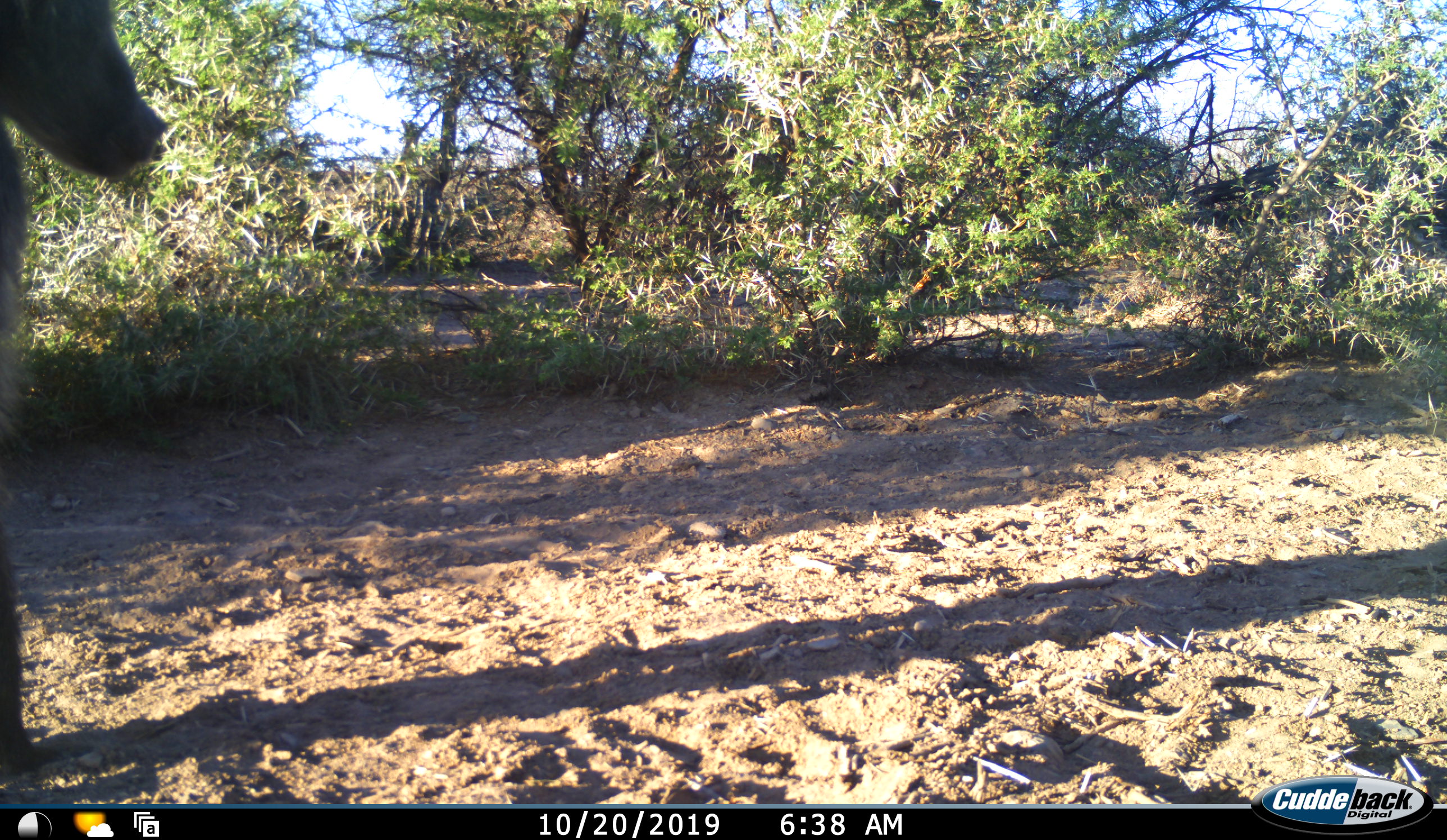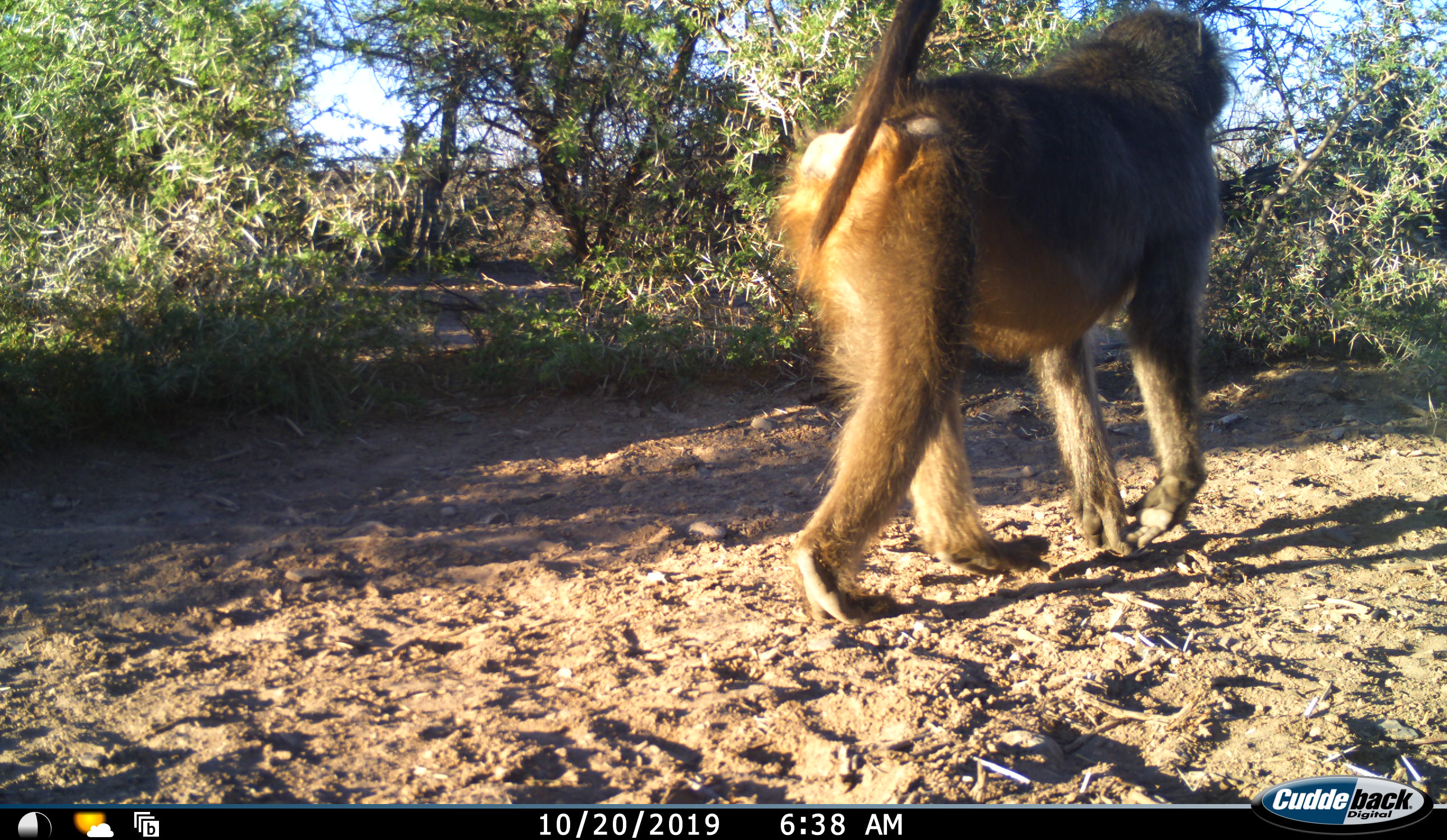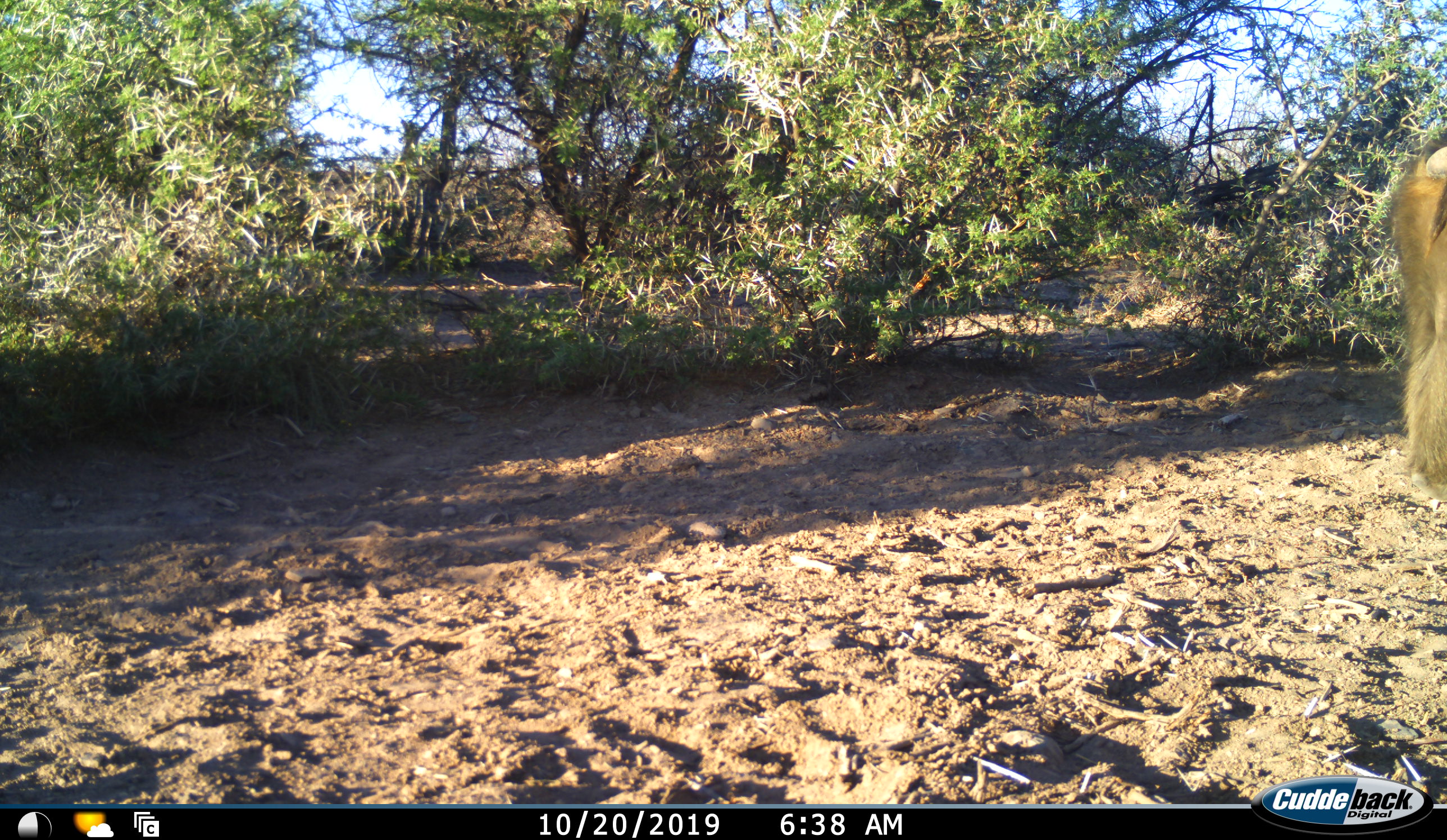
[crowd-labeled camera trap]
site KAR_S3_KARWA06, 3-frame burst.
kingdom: Animalia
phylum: Chordata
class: Mammalia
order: Primates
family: Cercopithecidae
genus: Papio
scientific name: Papio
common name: baboon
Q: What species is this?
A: Baboon (Papio).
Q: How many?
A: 1.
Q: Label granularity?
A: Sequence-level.